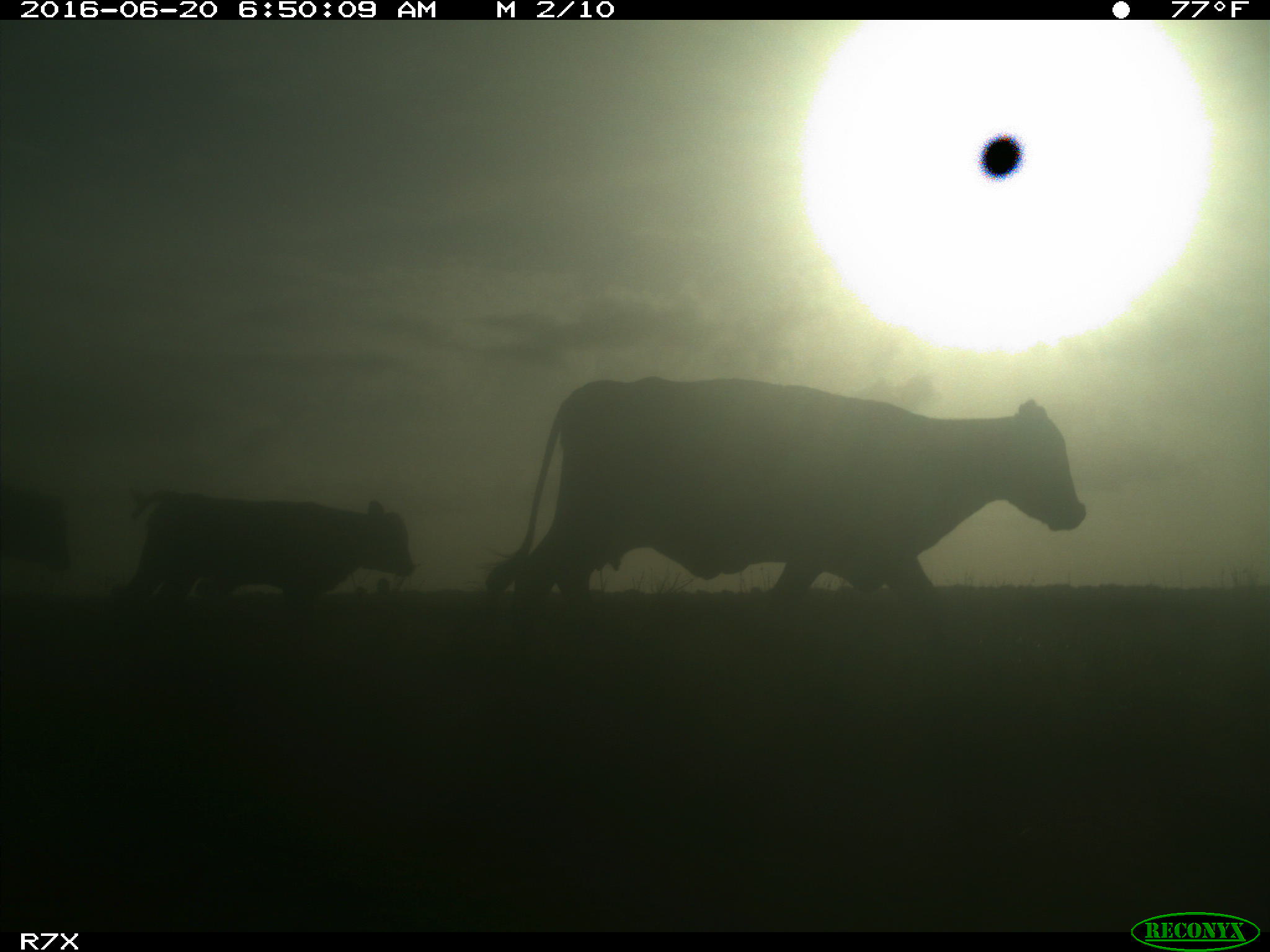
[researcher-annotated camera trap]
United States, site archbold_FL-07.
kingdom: Animalia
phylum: Chordata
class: Mammalia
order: Artiodactyla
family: Bovidae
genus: Bos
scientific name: Bos taurus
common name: domestic cow